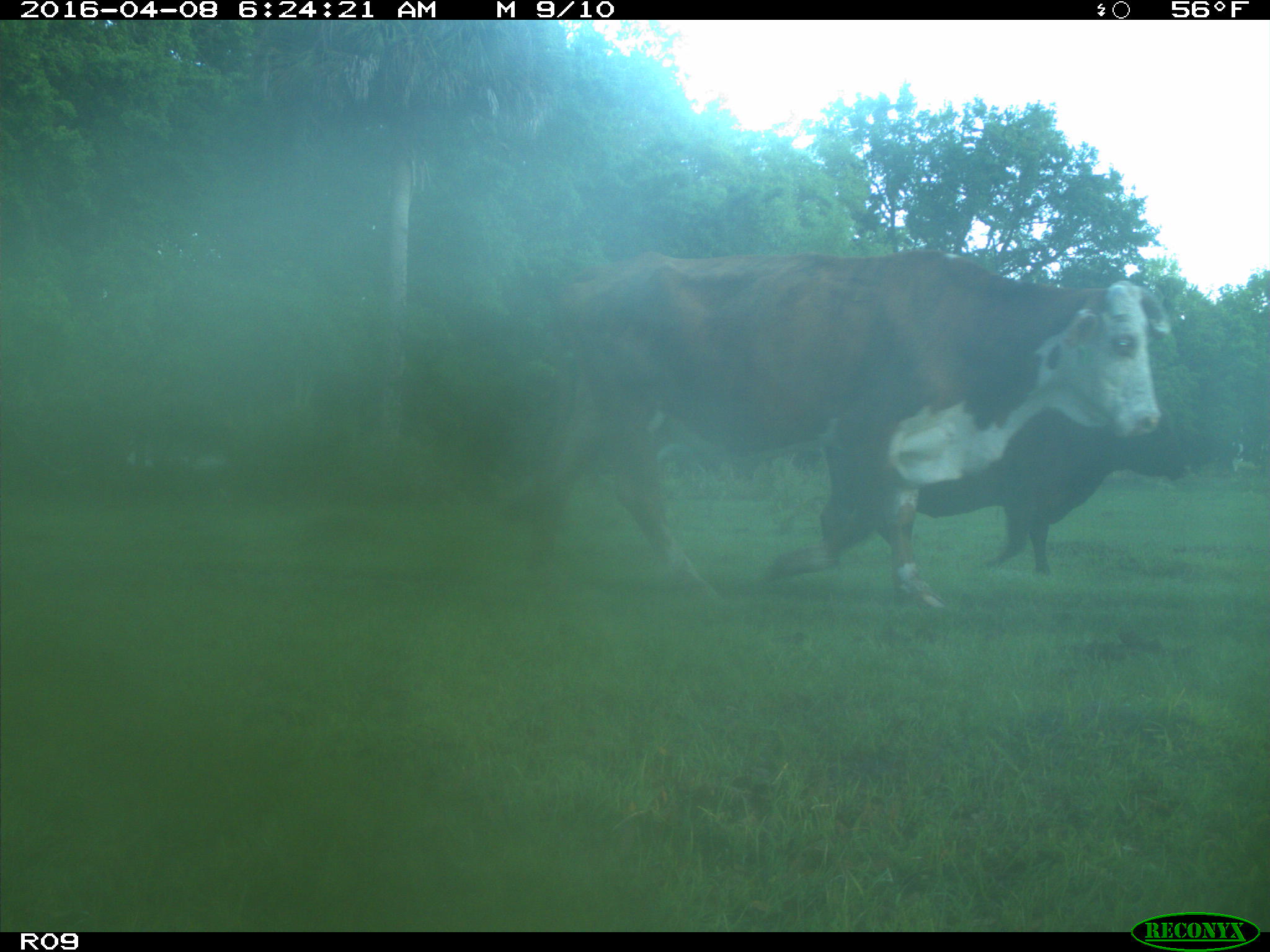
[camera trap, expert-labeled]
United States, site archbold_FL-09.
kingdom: Animalia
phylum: Chordata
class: Mammalia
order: Artiodactyla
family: Bovidae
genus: Bos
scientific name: Bos taurus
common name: domestic cow